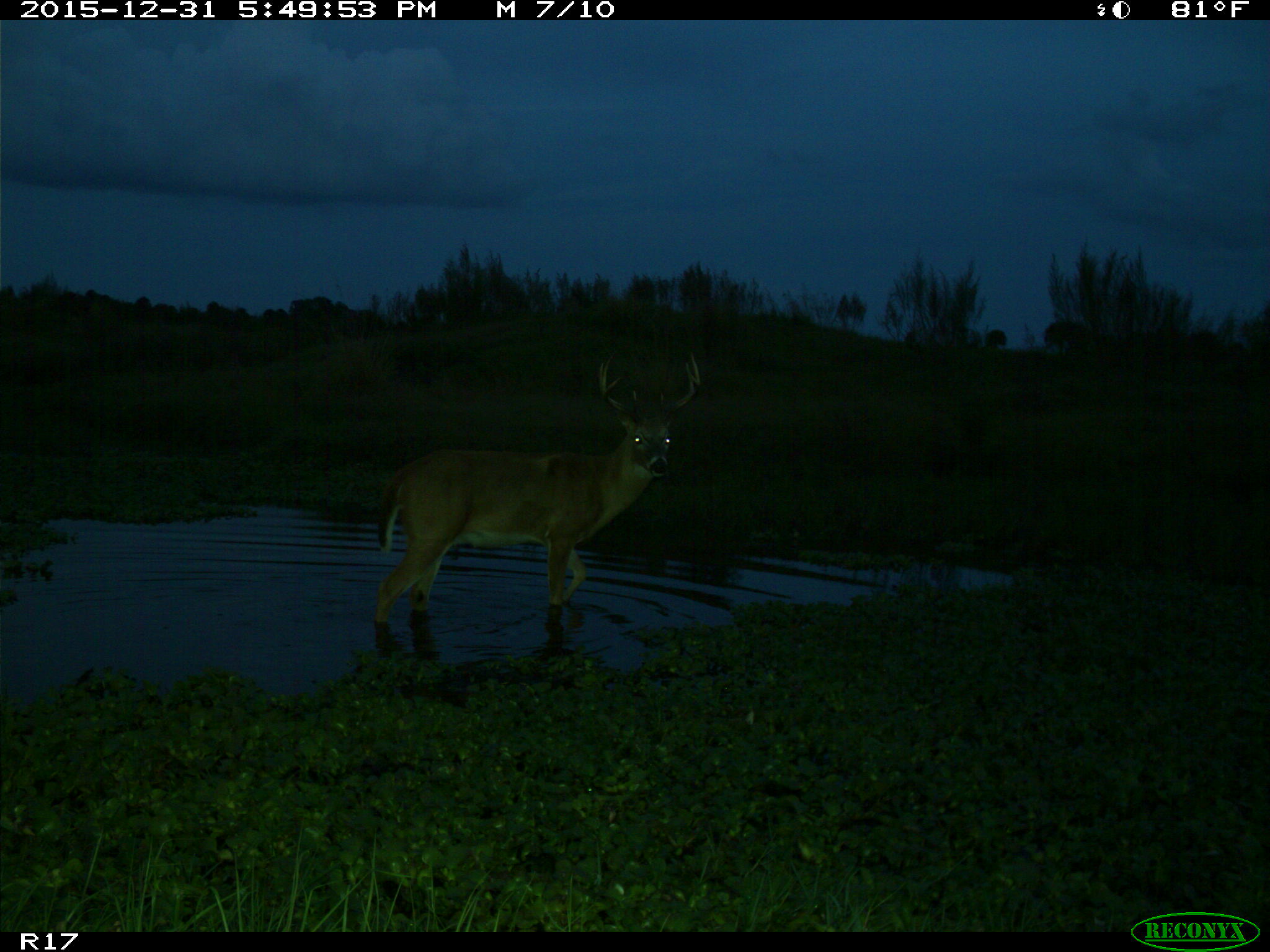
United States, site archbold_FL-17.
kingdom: Animalia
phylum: Chordata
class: Mammalia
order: Artiodactyla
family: Cervidae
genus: Odocoileus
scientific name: Odocoileus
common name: deer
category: unidentified deer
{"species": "unidentified deer (deer) (Odocoileus)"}